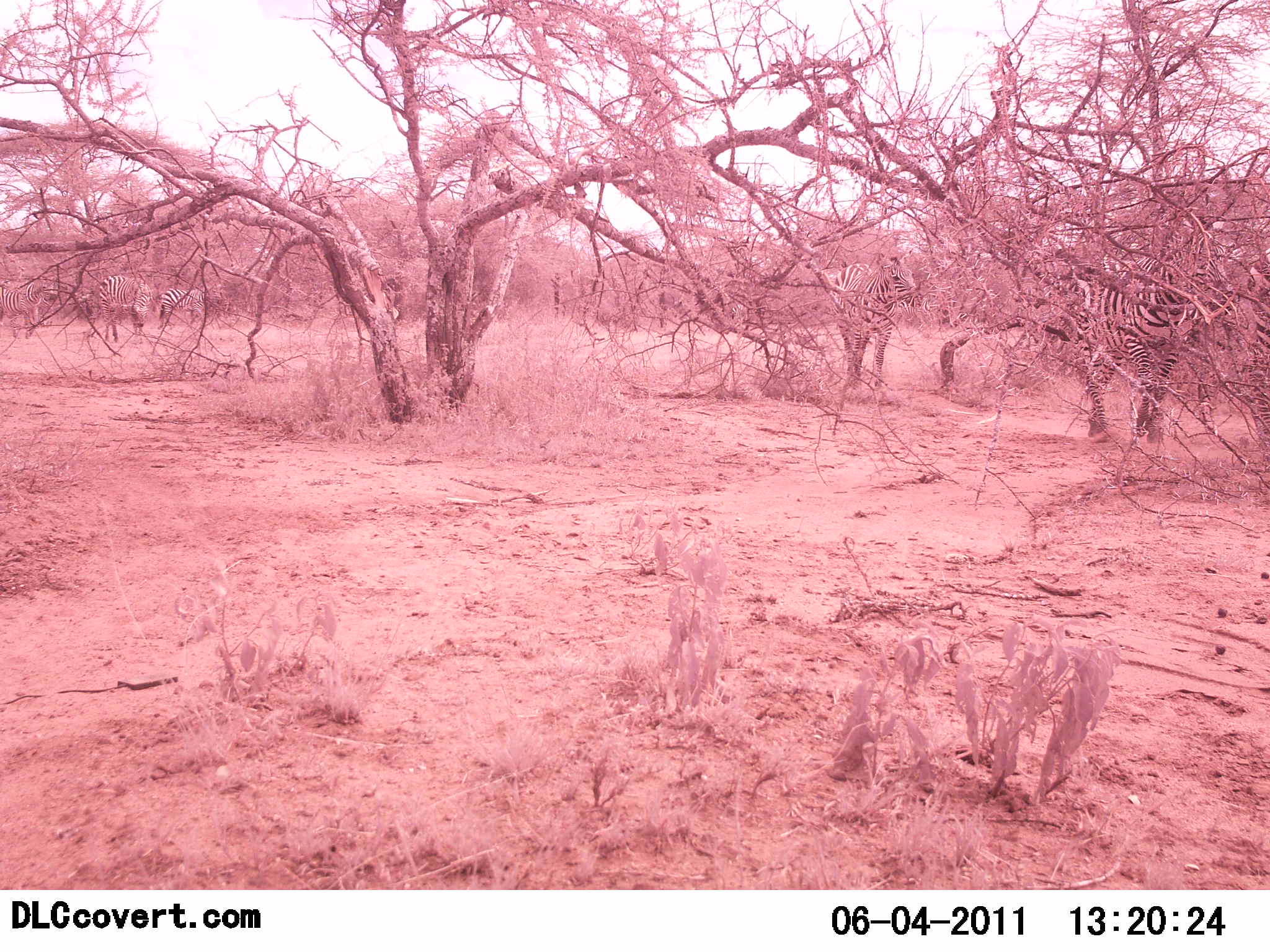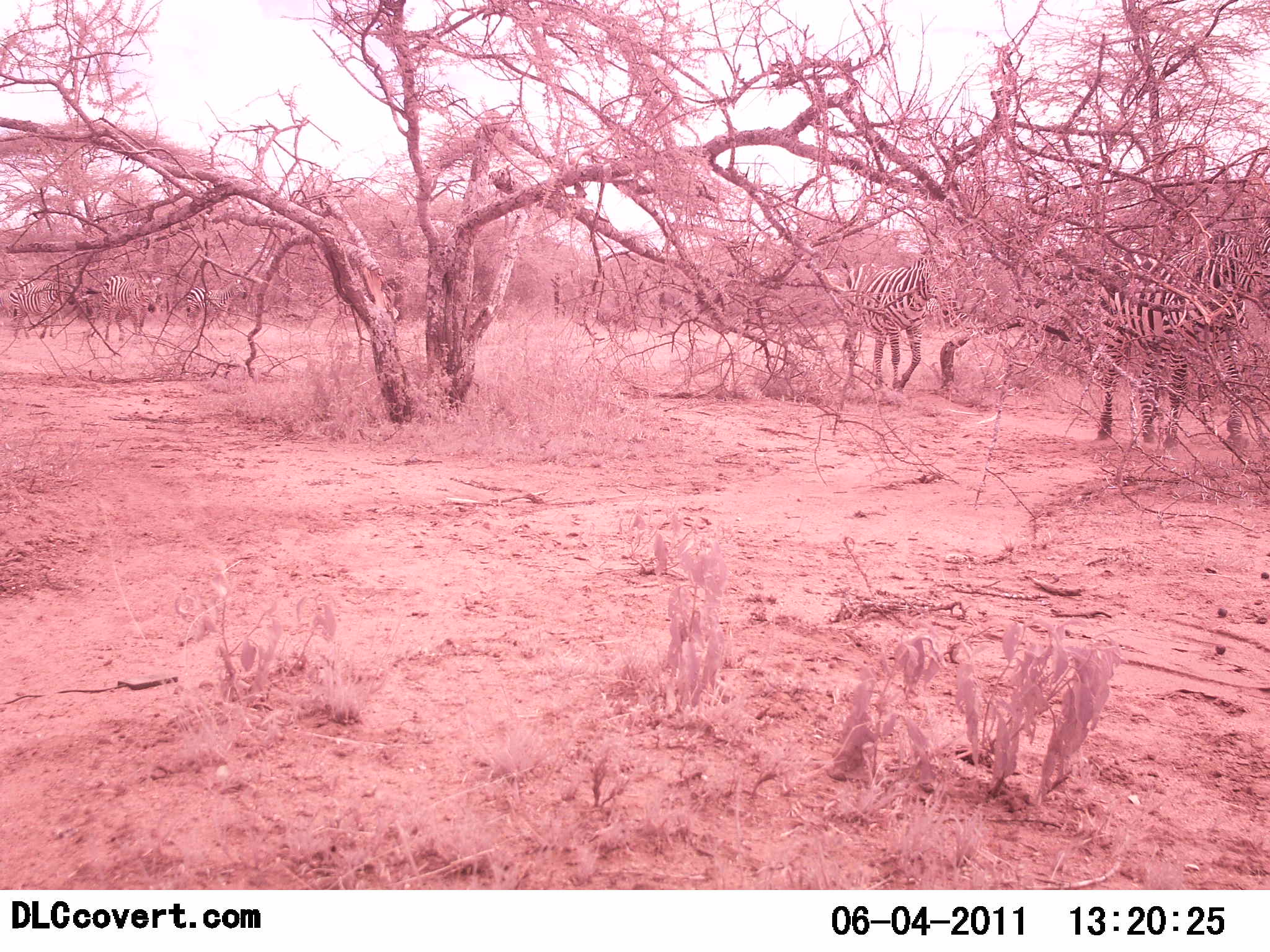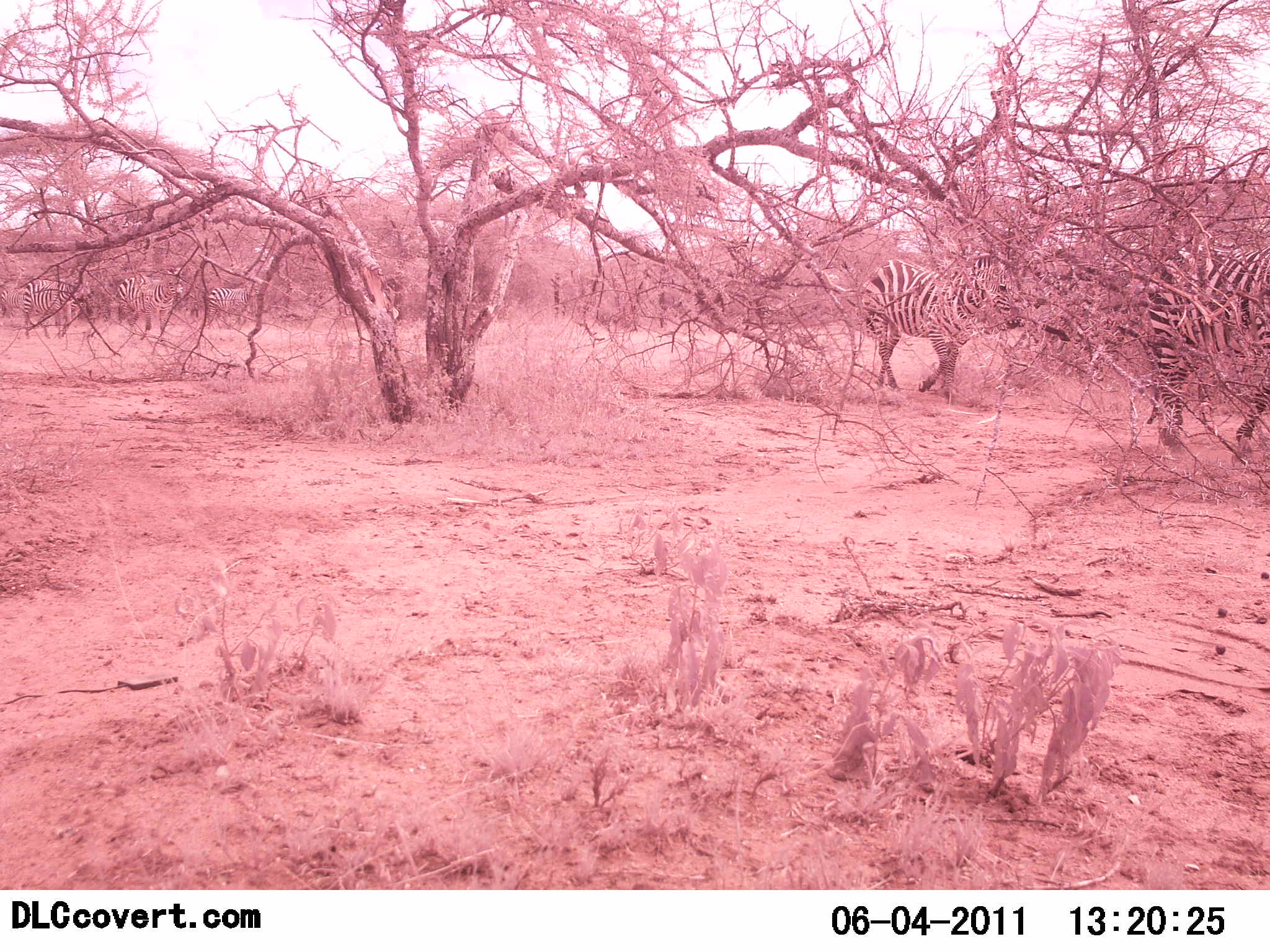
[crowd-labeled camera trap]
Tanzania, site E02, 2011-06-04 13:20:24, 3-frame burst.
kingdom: Animalia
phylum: Chordata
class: Mammalia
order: Perissodactyla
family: Equidae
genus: Equus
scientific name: Equus quagga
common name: plains zebra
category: zebra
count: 5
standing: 25%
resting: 0%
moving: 83%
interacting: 0%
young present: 0%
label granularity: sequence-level